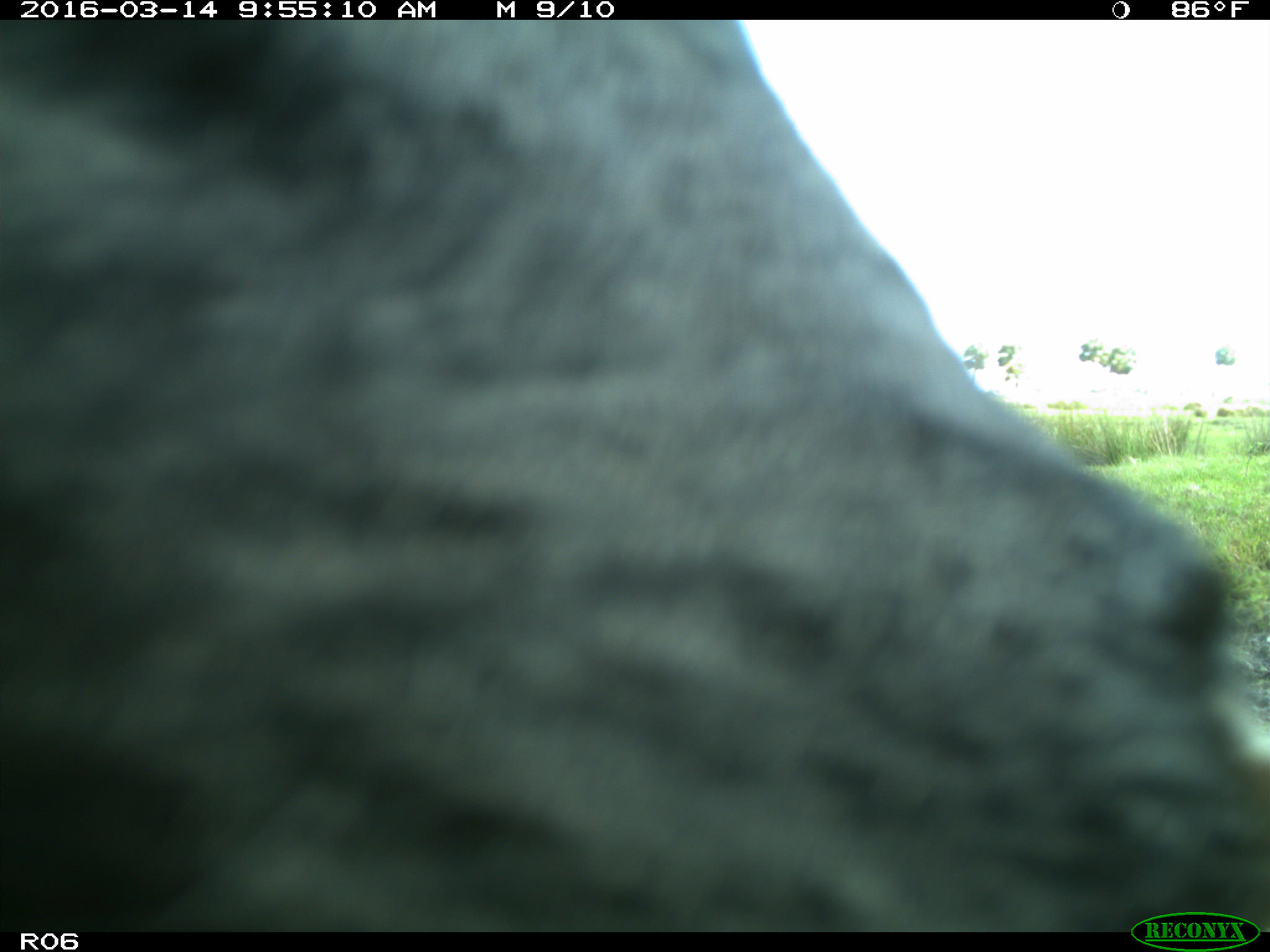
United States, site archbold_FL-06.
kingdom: Animalia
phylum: Chordata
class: Mammalia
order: Artiodactyla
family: Bovidae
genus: Bos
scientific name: Bos taurus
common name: domestic cow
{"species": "Bos taurus (domestic cow)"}